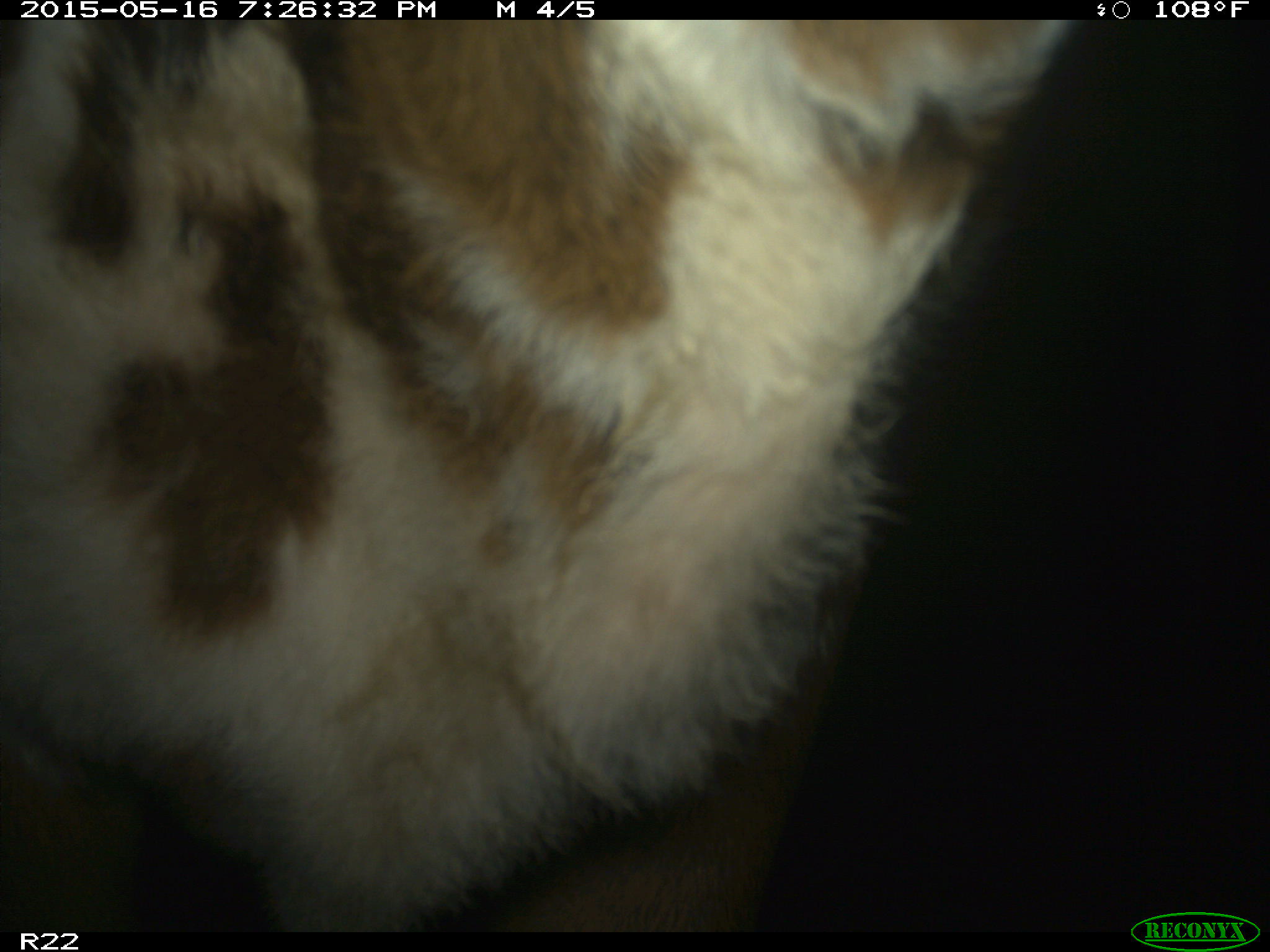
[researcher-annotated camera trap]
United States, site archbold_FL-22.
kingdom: Animalia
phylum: Chordata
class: Mammalia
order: Artiodactyla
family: Bovidae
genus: Bos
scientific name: Bos taurus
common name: domestic cow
Bos taurus (domestic cow).